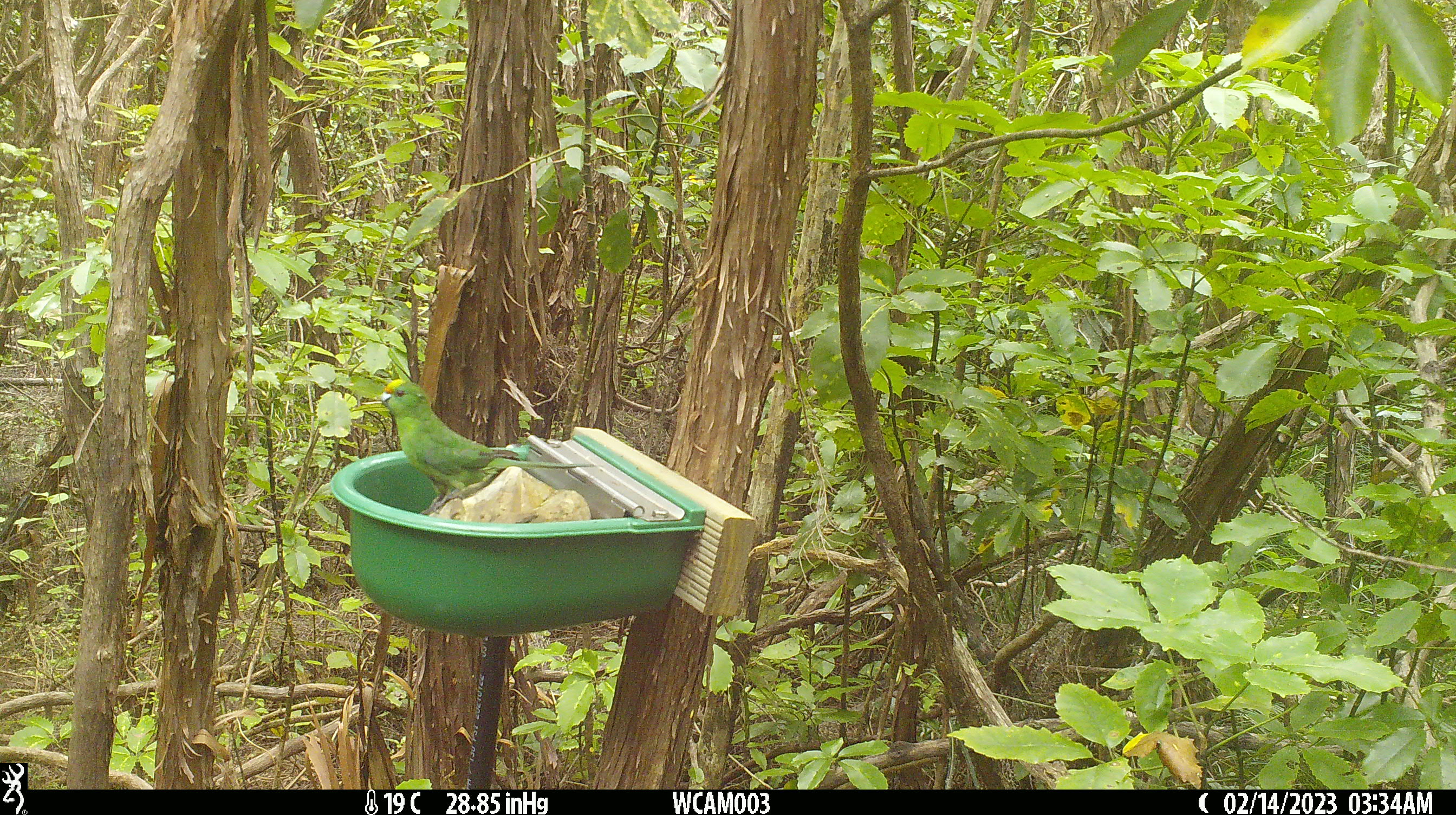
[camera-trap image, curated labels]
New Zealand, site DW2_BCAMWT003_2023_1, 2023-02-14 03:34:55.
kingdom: Animalia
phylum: Chordata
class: Aves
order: Psittaciformes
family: Psittaculidae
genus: Cyanoramphus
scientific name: Cyanoramphus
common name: parakeet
Parakeet (Cyanoramphus).